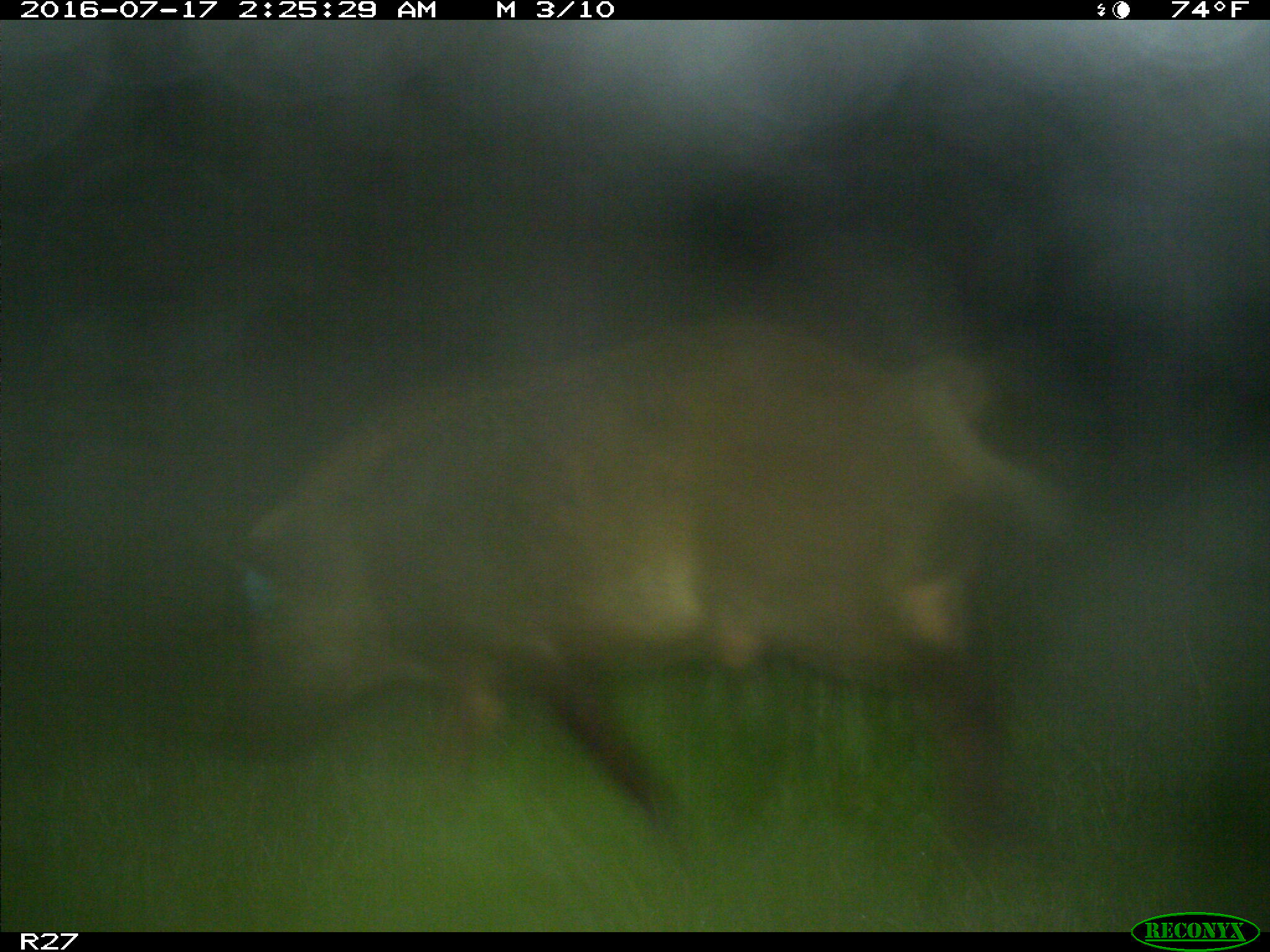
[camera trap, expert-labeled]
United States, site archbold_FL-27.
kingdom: Animalia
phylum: Chordata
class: Mammalia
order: Artiodactyla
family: Suidae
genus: Sus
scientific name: Sus scrofa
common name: wild boar